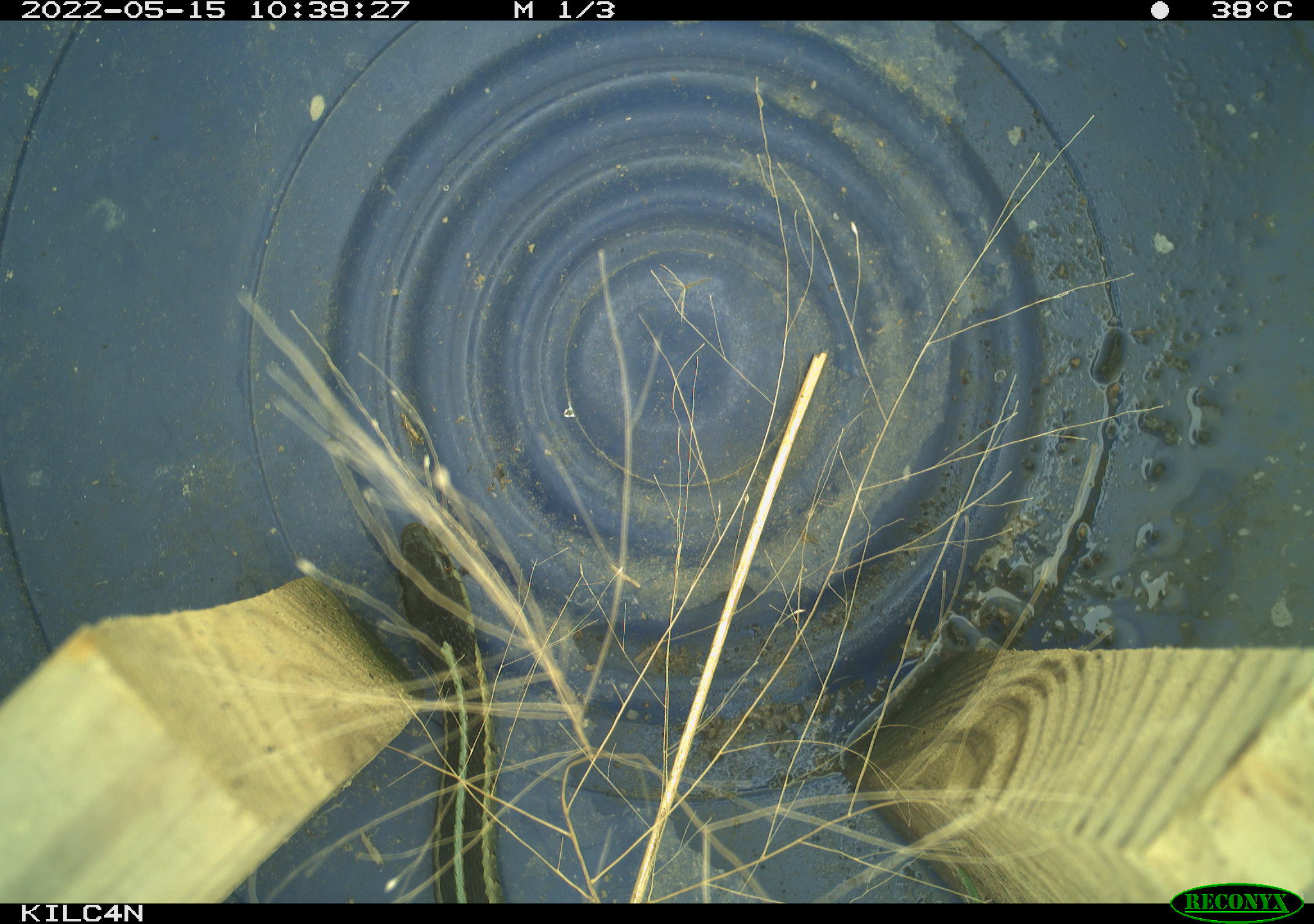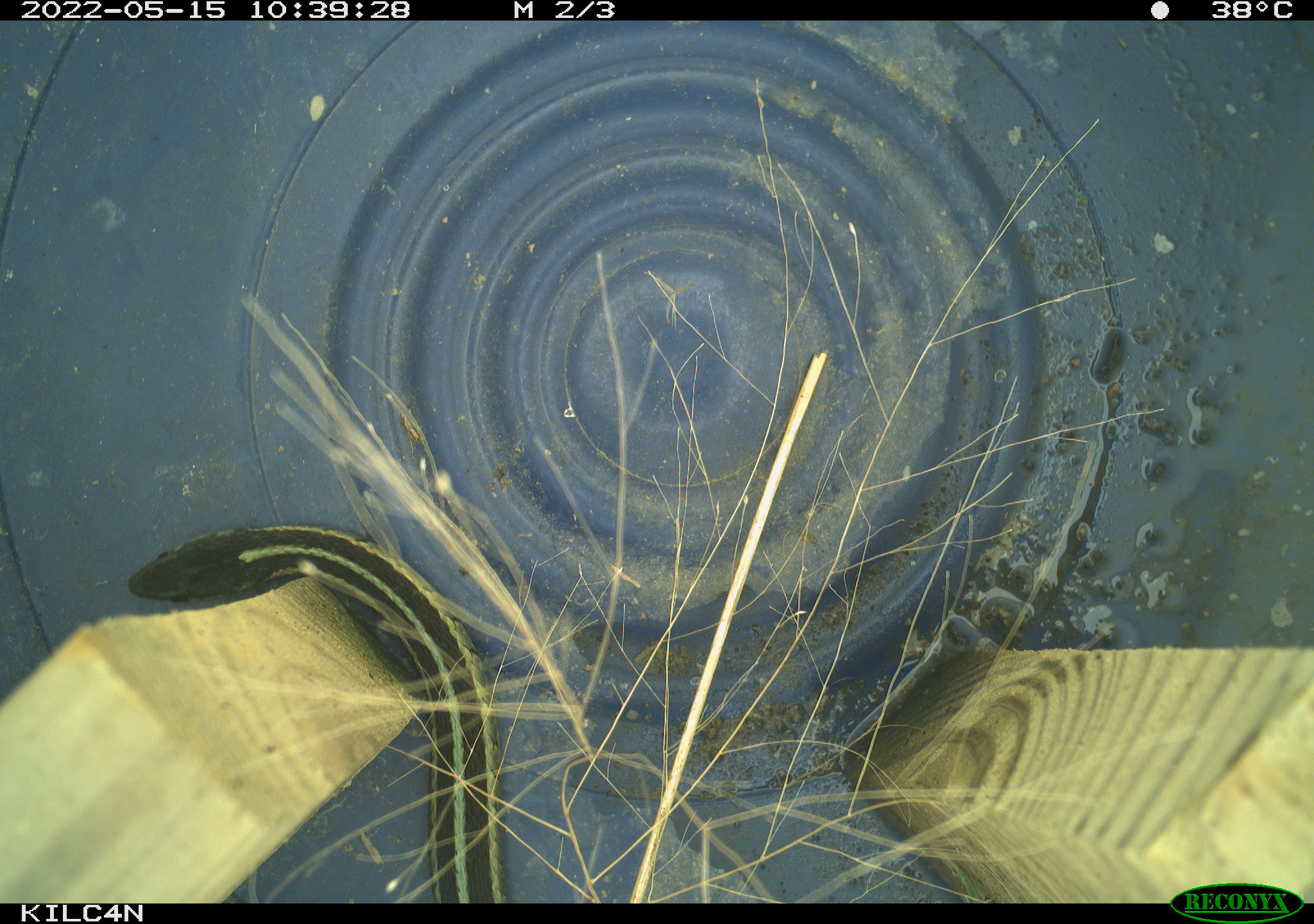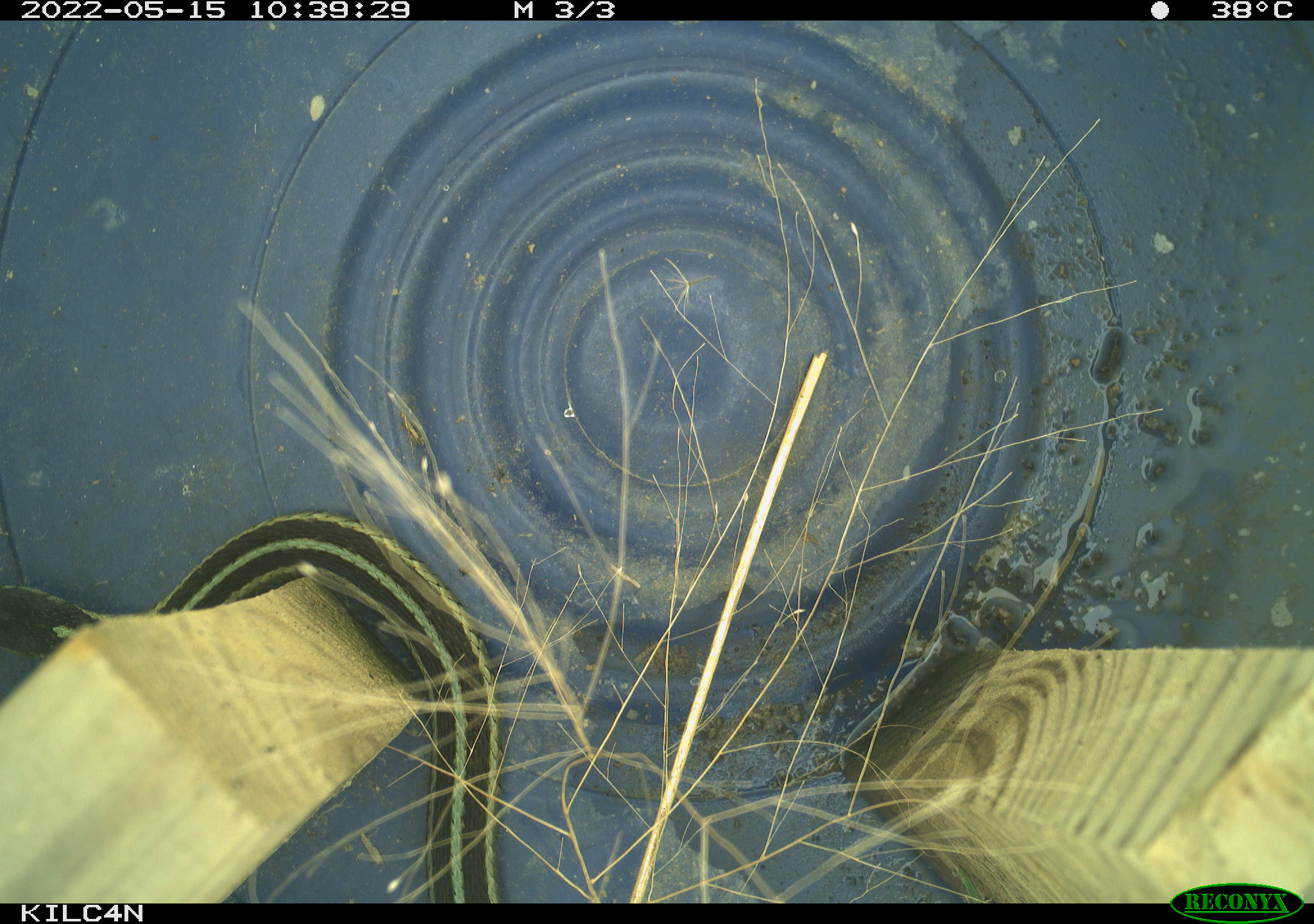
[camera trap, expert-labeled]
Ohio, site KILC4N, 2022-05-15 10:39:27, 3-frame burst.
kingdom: Animalia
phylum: Chordata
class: Reptilia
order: Squamata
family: Colubridae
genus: Thamnophis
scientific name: Thamnophis sirtalis sirtalis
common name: eastern gartersnake